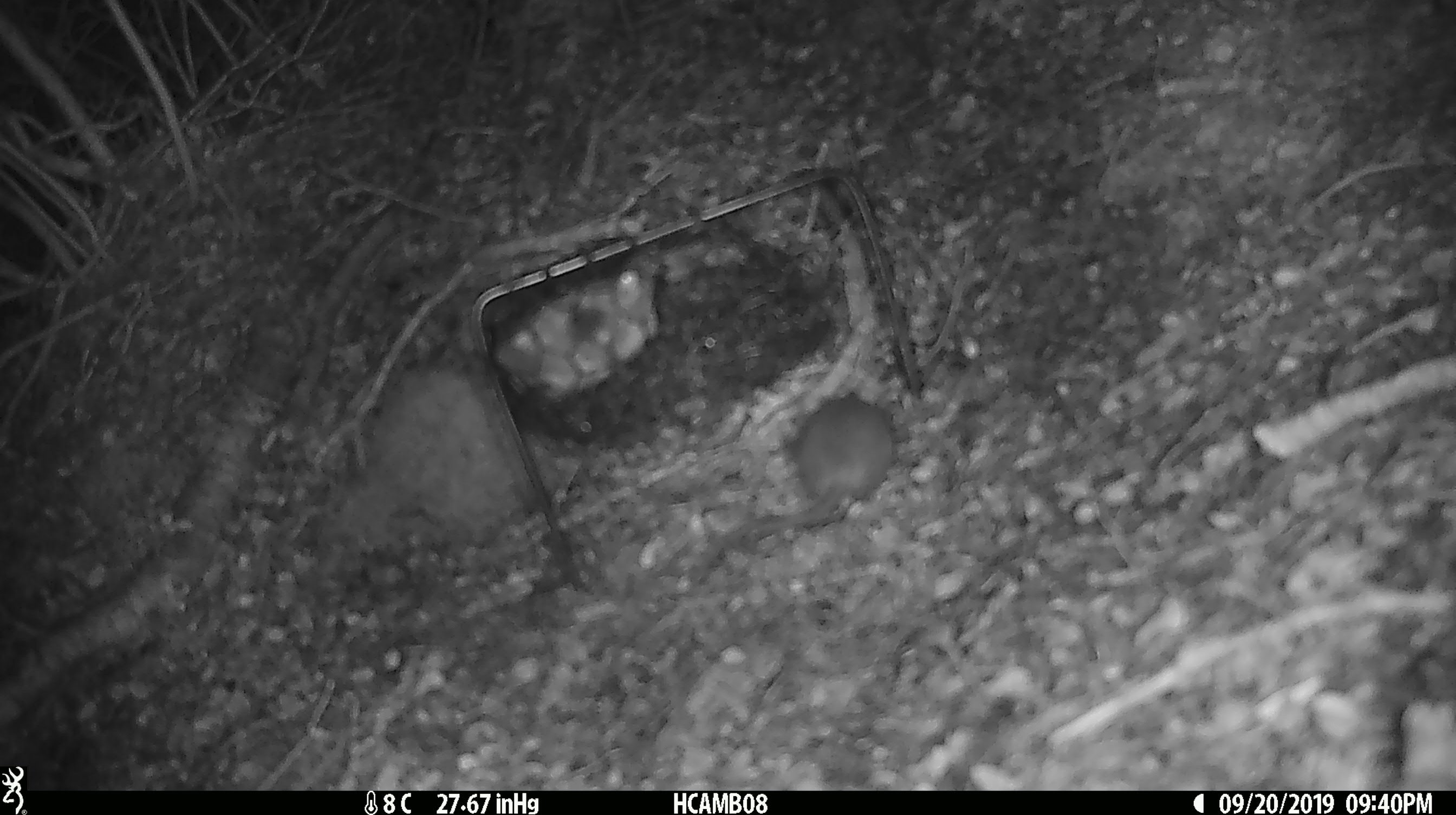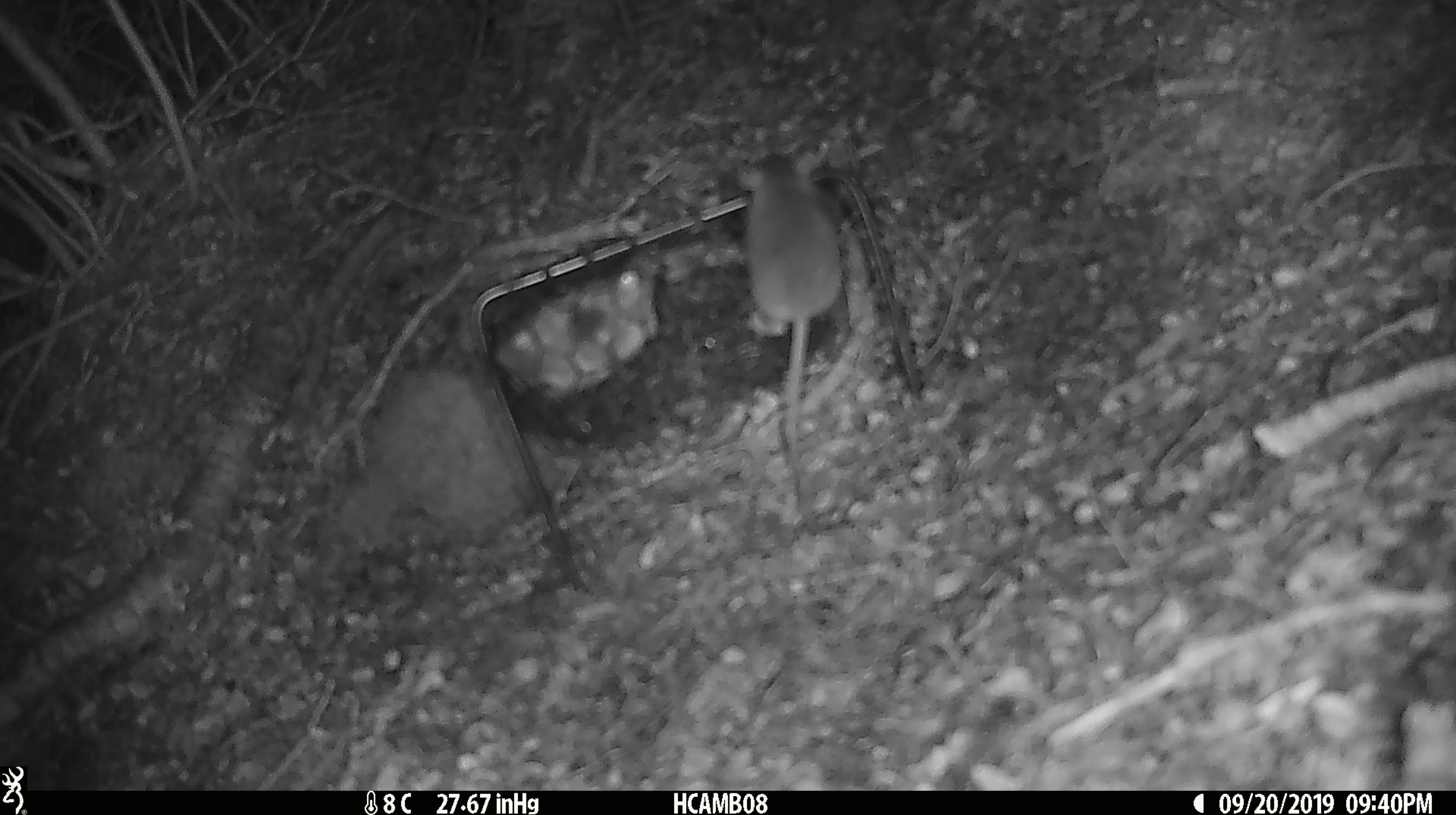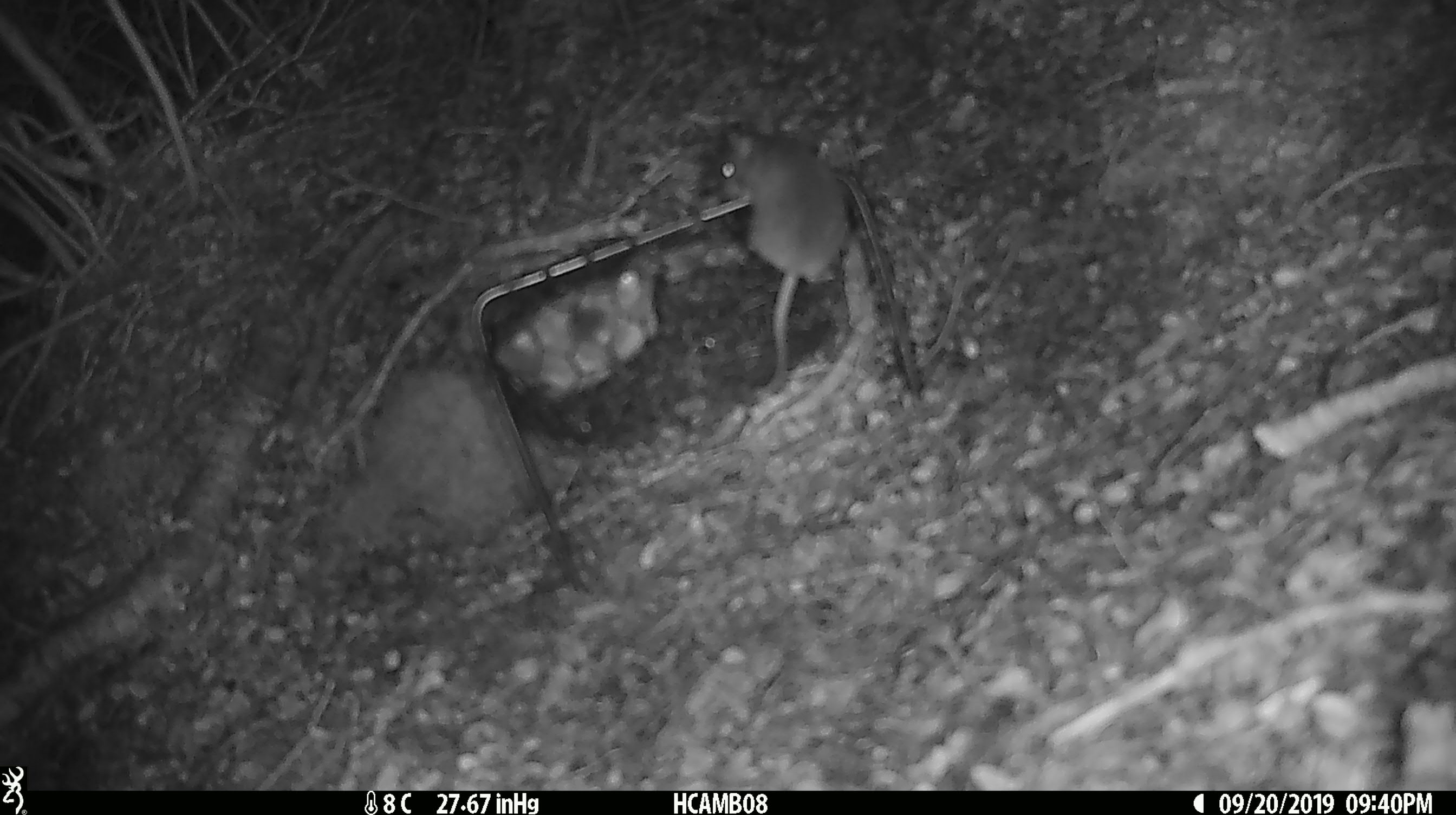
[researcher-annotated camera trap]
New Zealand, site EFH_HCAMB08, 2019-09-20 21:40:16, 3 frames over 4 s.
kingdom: Animalia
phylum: Chordata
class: Mammalia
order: Rodentia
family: Muridae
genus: Mus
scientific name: Mus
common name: mouse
Mouse (Mus).